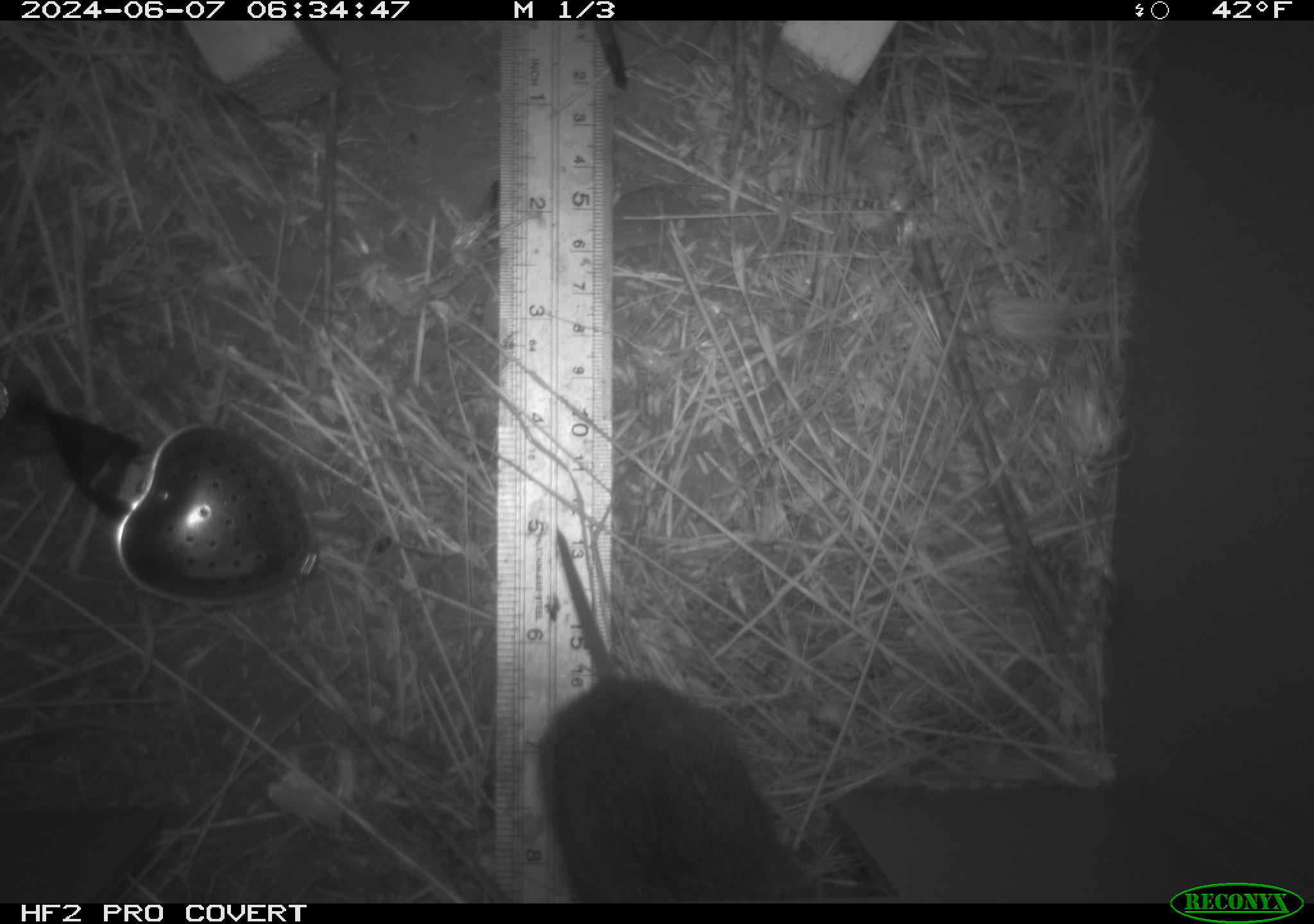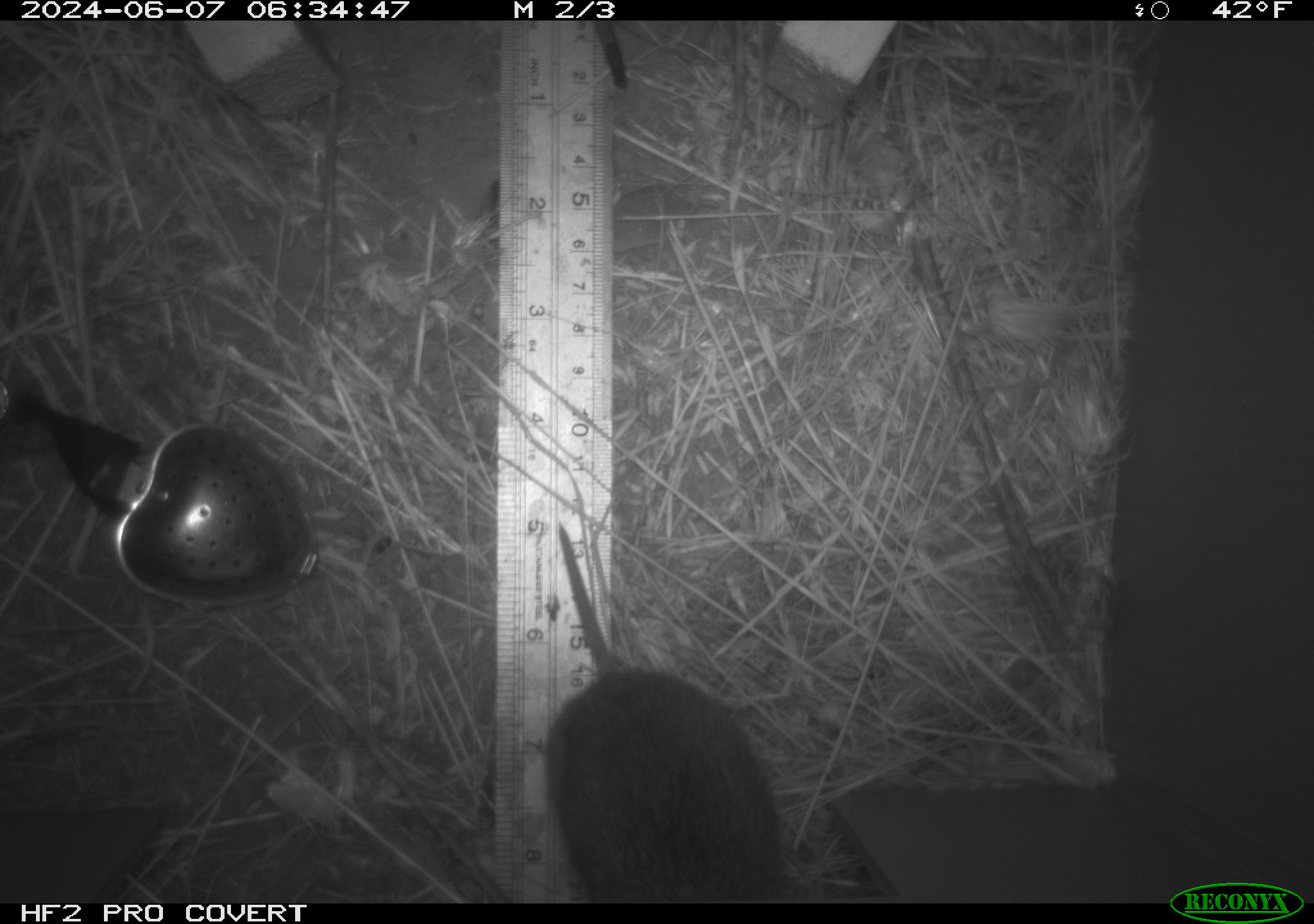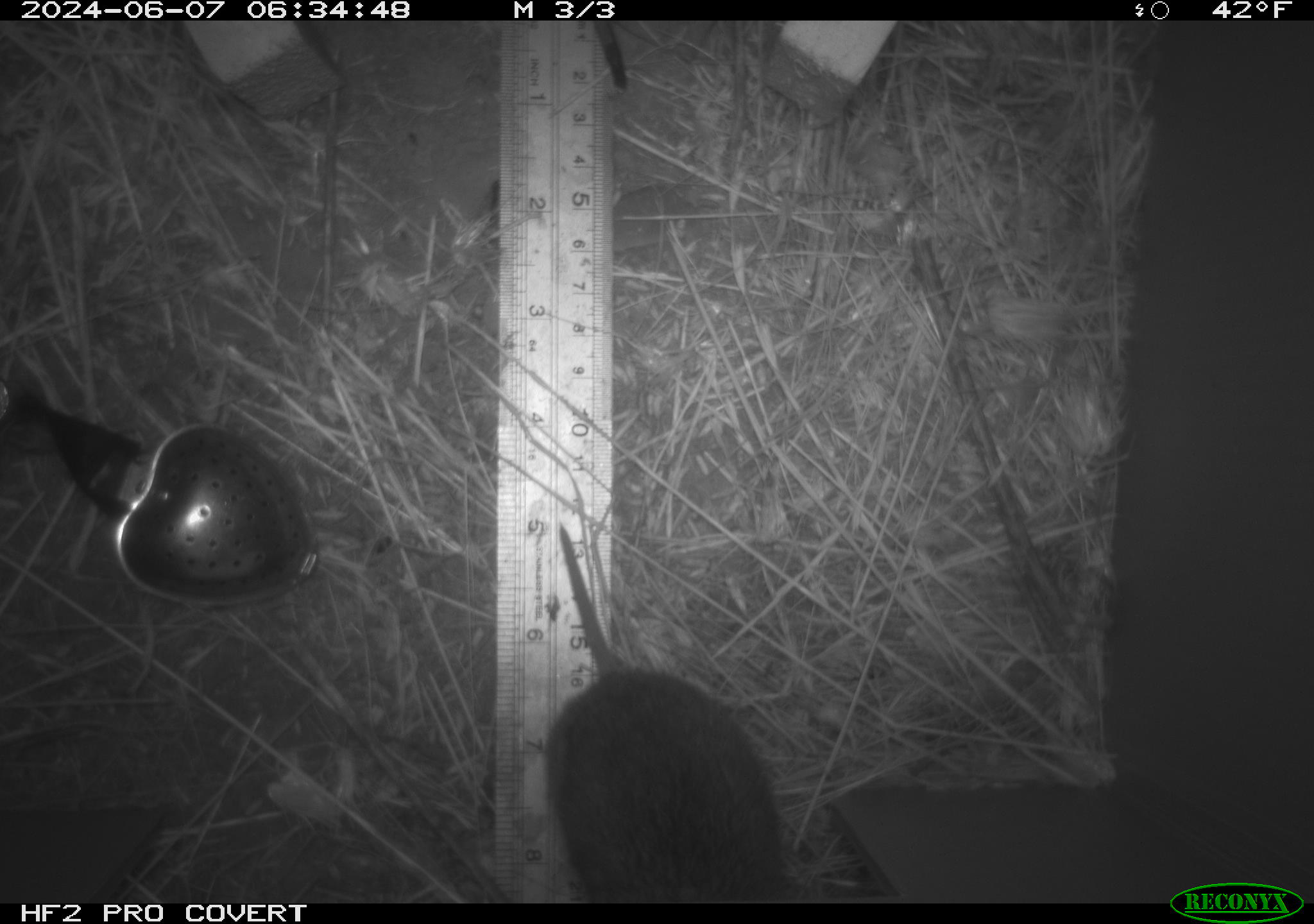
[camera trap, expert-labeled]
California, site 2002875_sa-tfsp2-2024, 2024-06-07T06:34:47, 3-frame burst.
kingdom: Animalia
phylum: Chordata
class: Mammalia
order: Rodentia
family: Cricetidae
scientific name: Arvicolinae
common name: voles, lemmings, and muskrats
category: arvicolinae subfamily